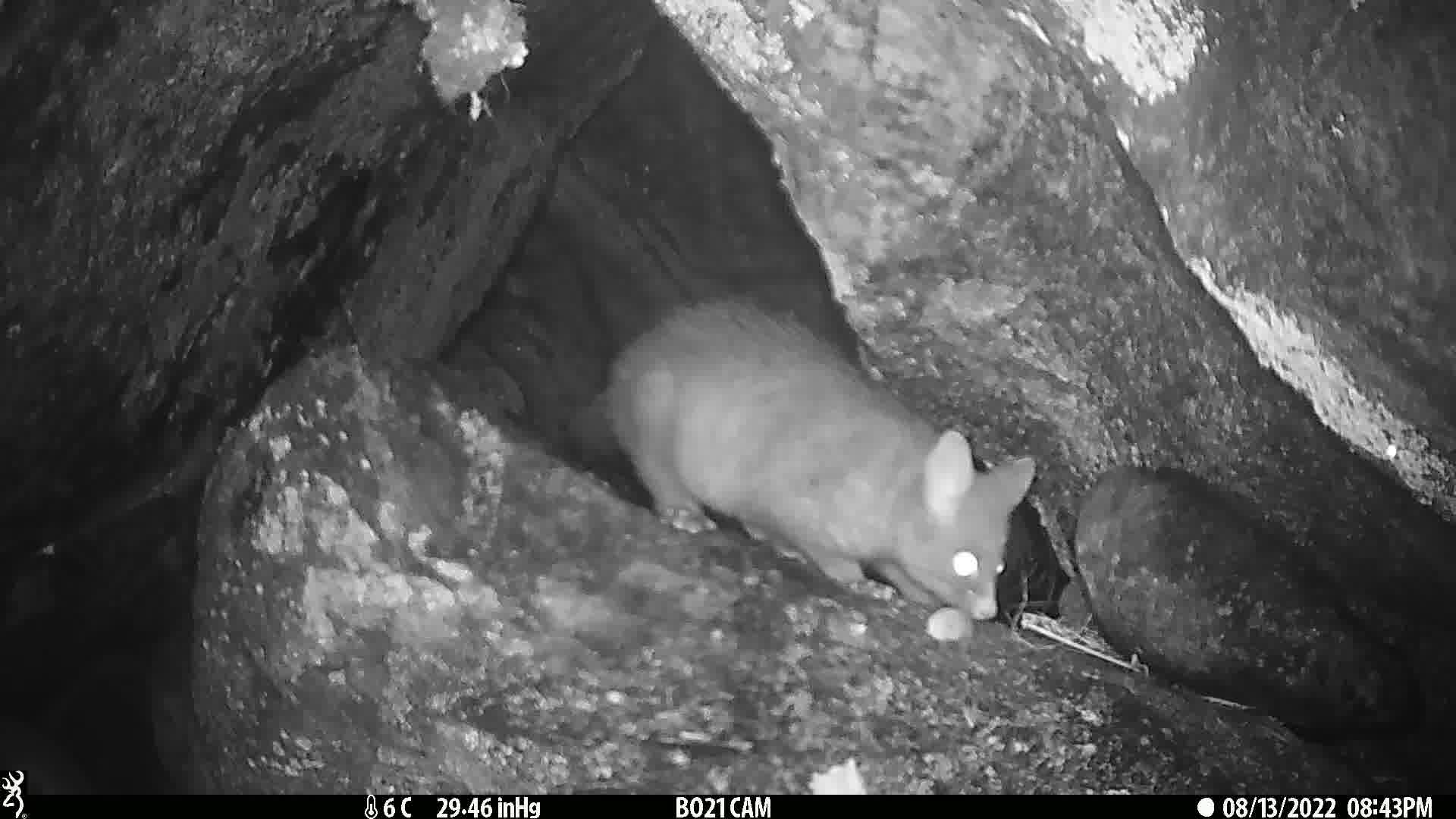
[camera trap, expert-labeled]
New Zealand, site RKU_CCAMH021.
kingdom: Animalia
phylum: Chordata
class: Mammalia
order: Diprotodontia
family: Phalangeridae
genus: Trichosurus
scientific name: Trichosurus vulpecula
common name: common brushtail possum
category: possum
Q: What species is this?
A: Possum (common brushtail possum) (Trichosurus vulpecula).